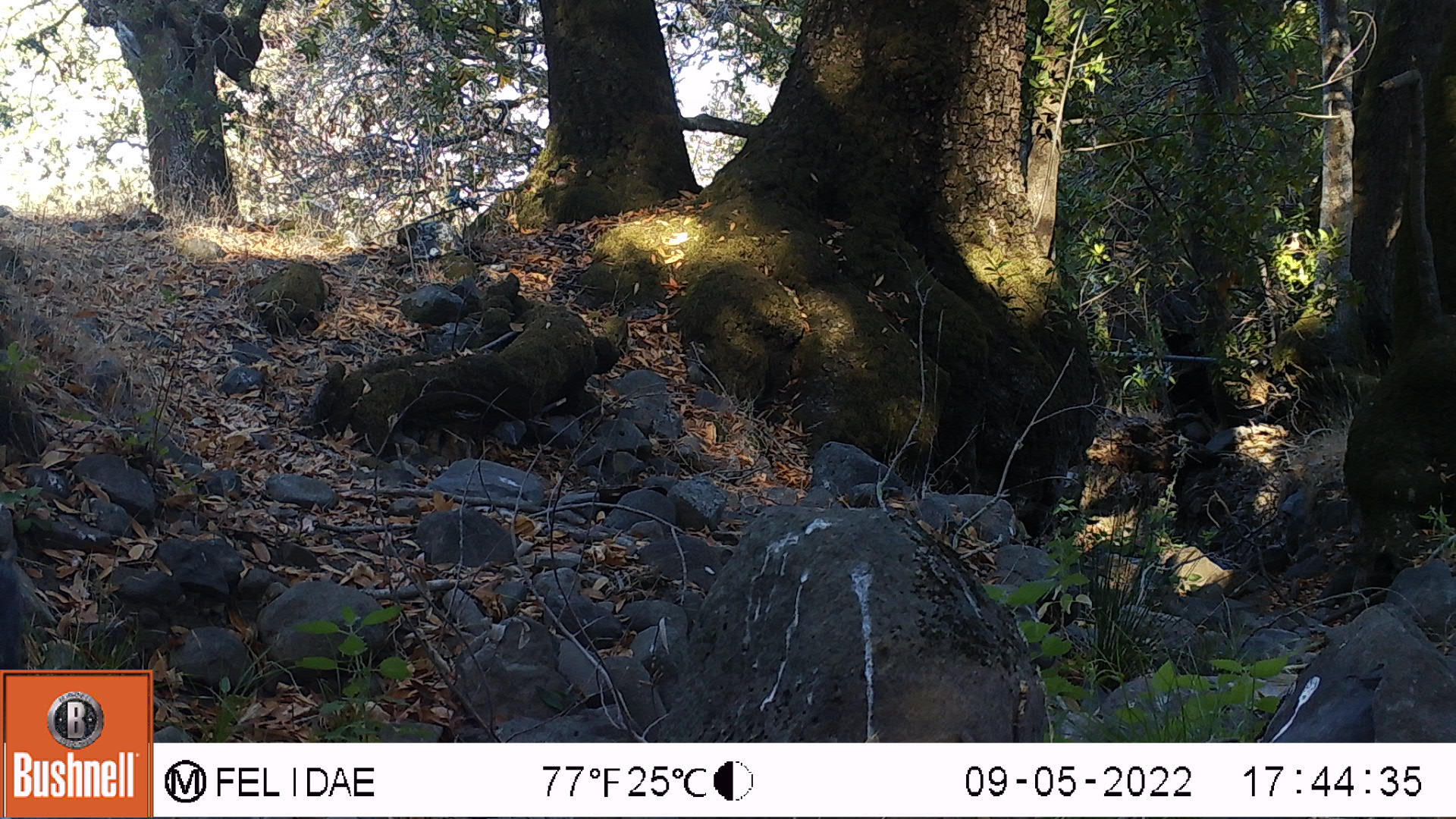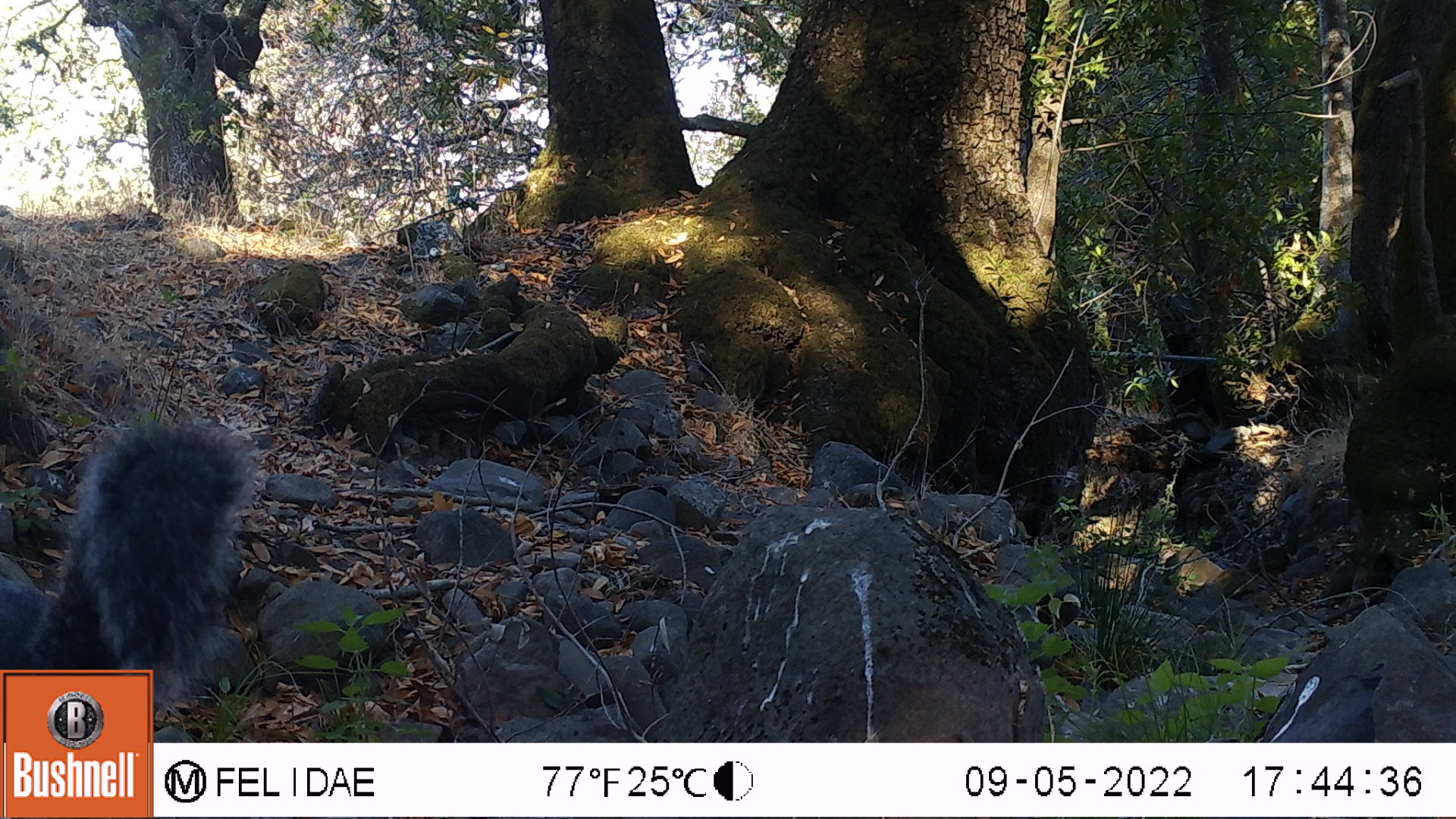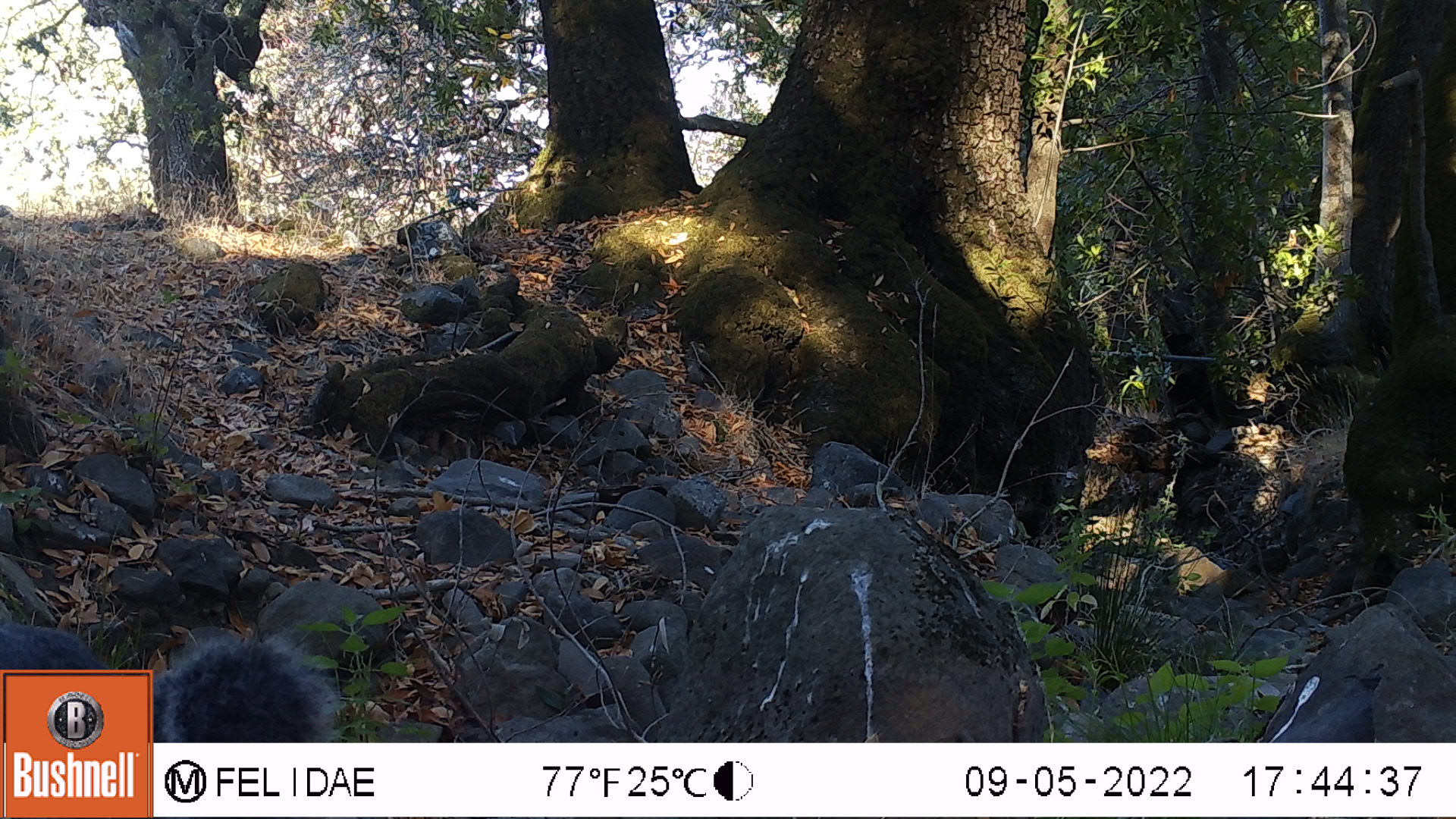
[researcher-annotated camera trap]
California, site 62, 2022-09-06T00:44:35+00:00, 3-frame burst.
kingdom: Animalia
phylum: Chordata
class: Mammalia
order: Rodentia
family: Sciuridae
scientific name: Sciuridae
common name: squirrel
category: unknown squirrel